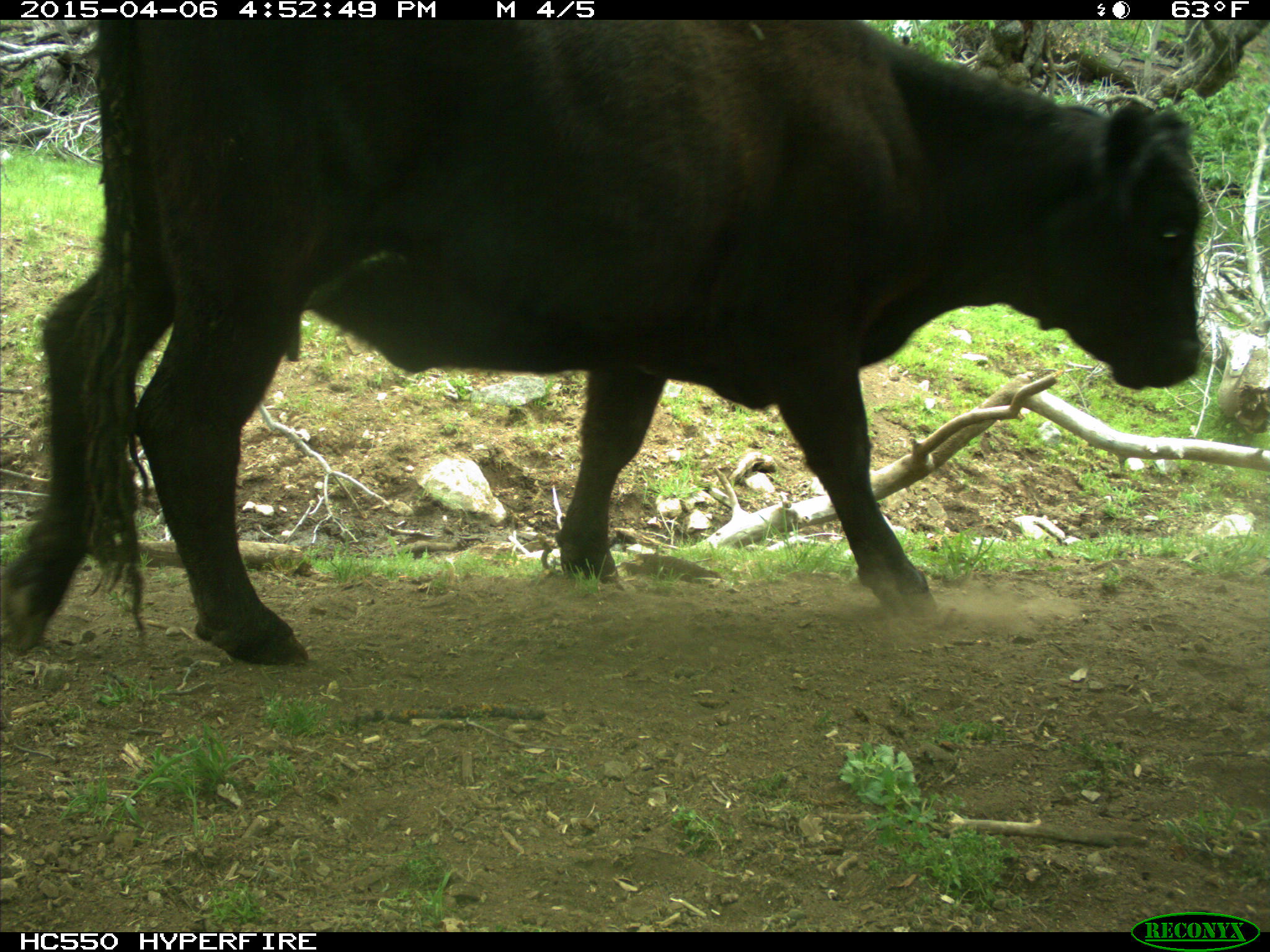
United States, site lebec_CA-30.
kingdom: Animalia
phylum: Chordata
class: Mammalia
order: Artiodactyla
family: Bovidae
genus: Bos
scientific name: Bos taurus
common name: domestic cow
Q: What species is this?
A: Bos taurus (domestic cow).